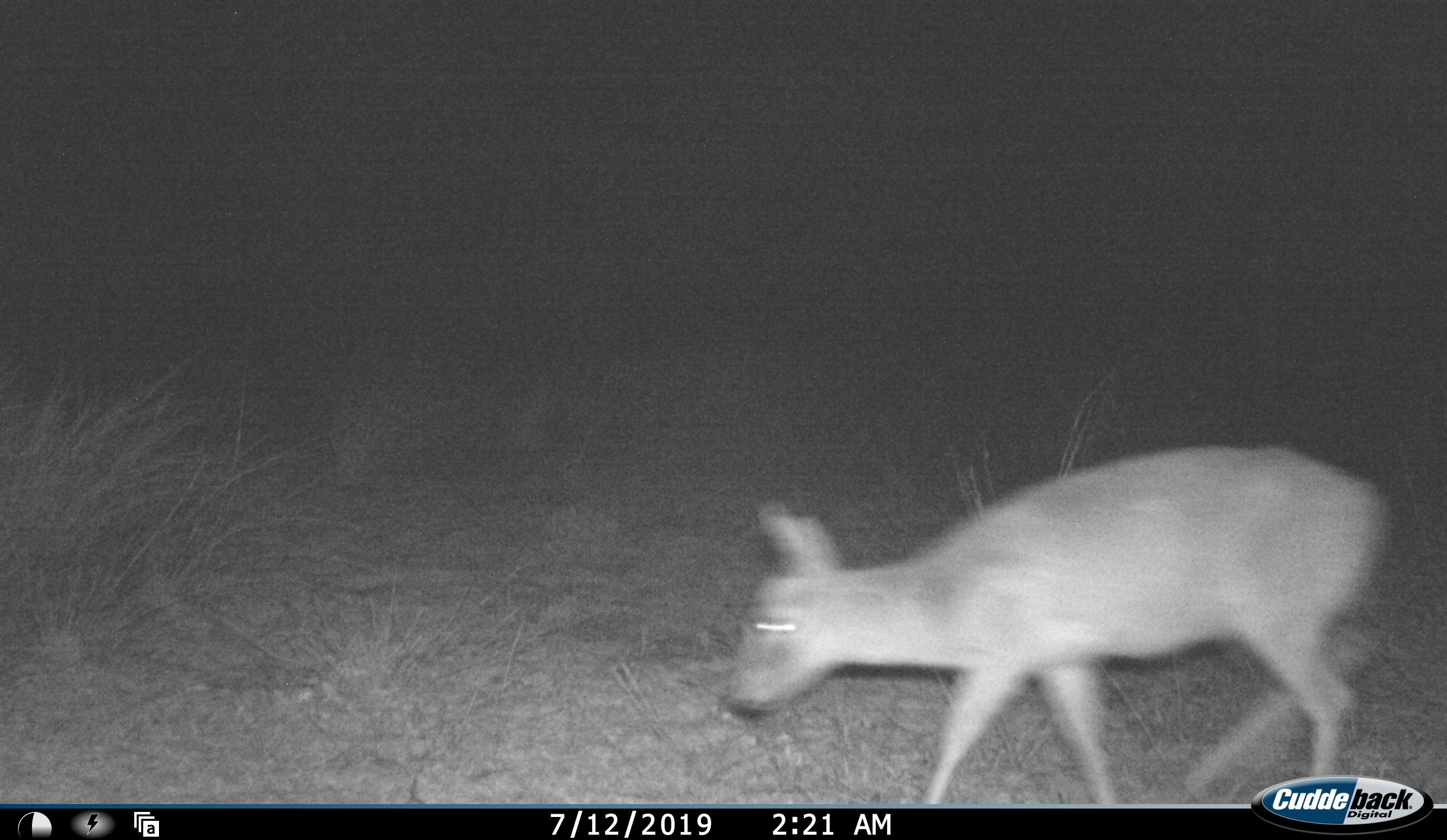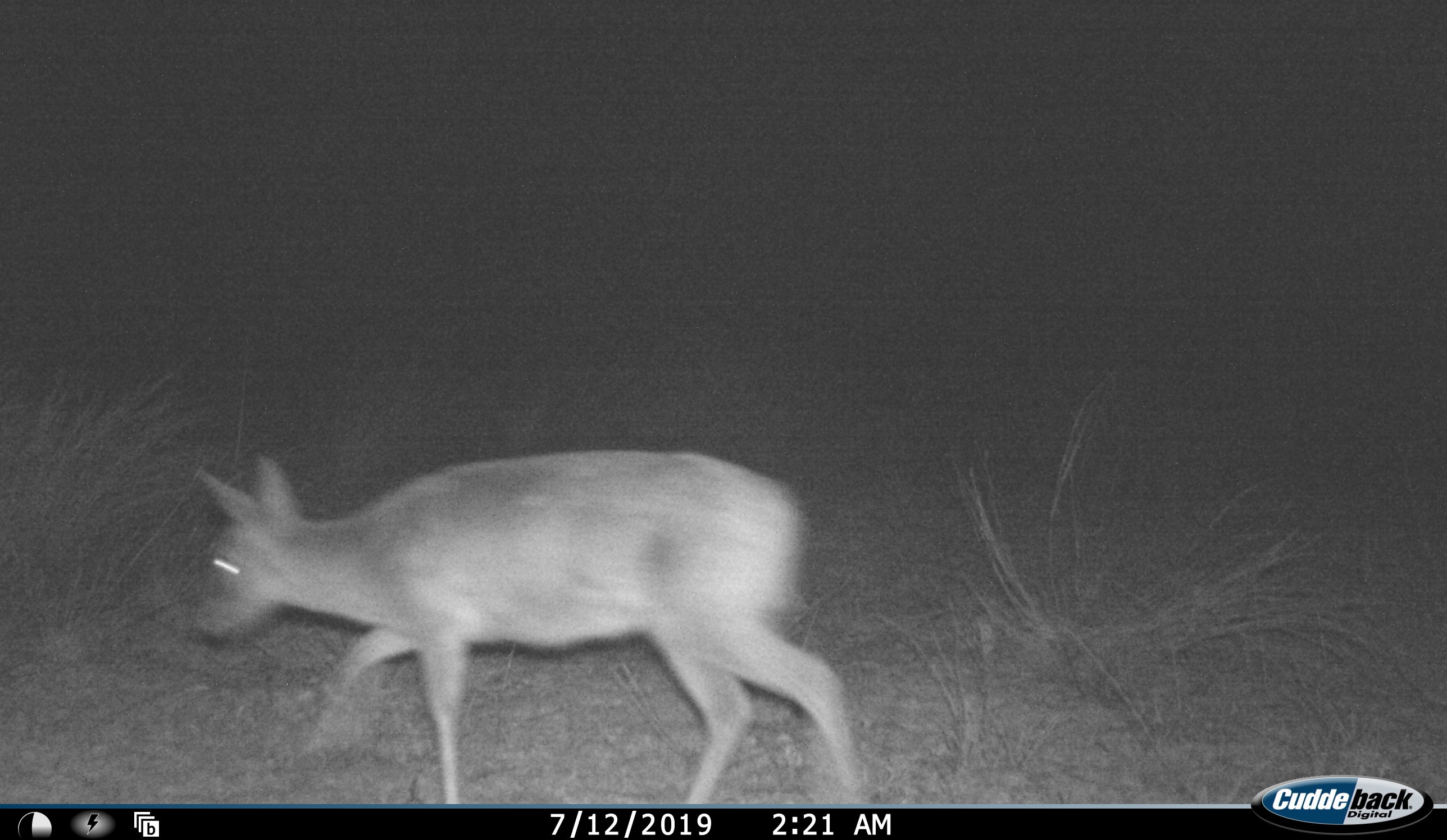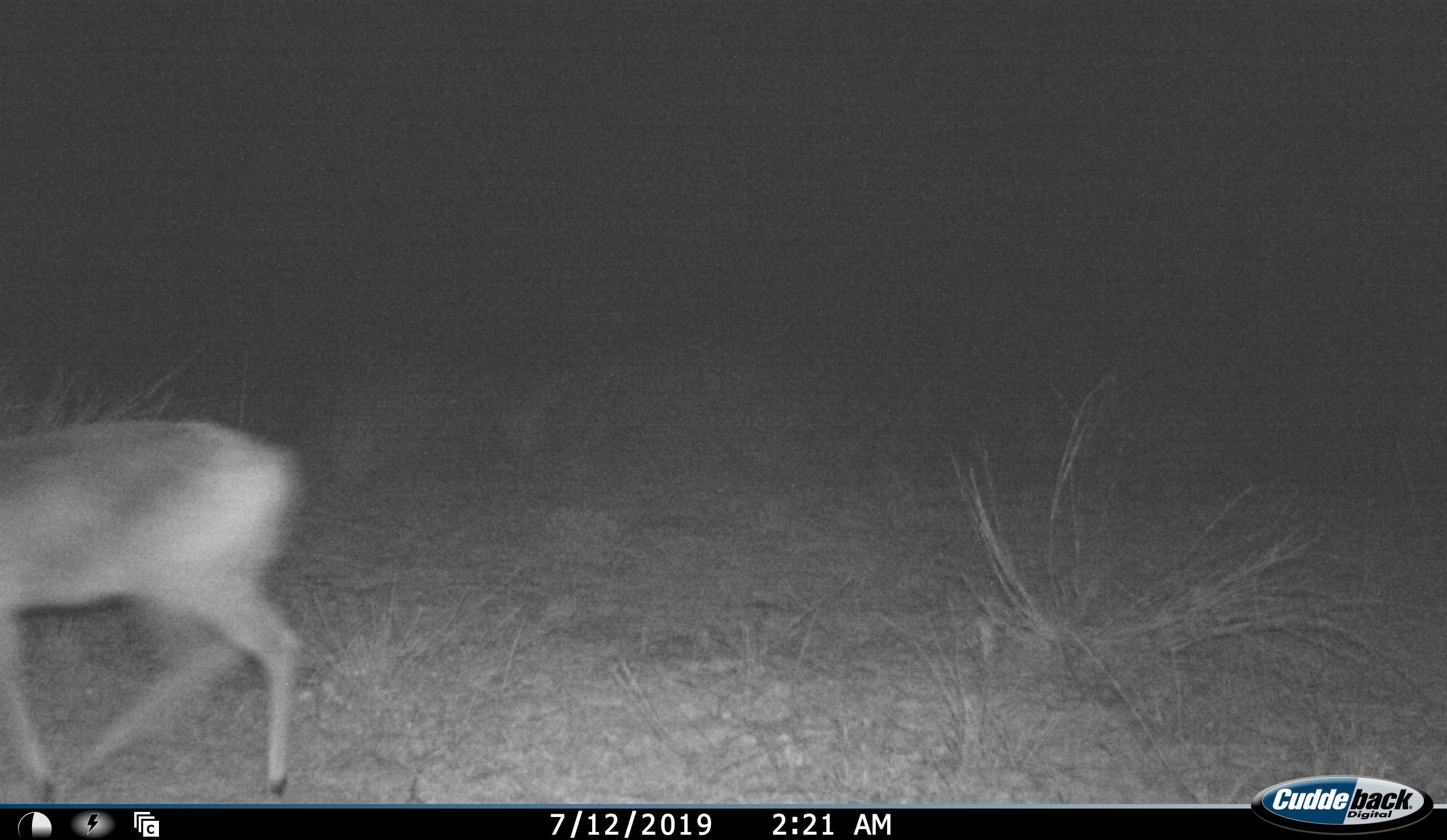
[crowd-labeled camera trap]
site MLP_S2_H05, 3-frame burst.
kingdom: Animalia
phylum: Chordata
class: Mammalia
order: Artiodactyla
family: Bovidae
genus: Raphicerus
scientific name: Raphicerus campestris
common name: steenbok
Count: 1.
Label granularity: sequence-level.